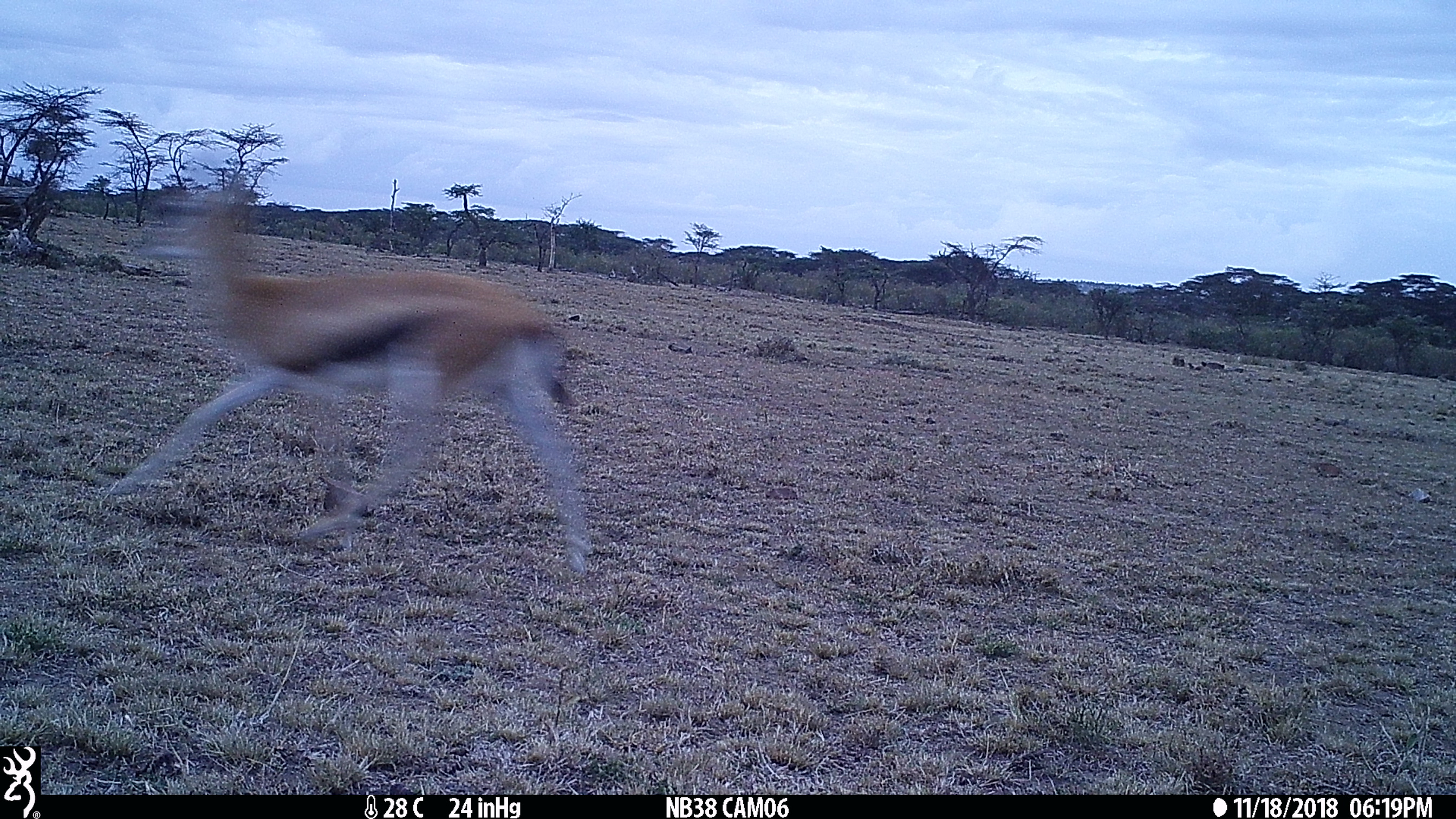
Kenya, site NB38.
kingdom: Animalia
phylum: Chordata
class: Mammalia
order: Artiodactyla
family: Bovidae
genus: Eudorcas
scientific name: Eudorcas thomsonii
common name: thomon's gazelle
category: gazelle thomsons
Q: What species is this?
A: Gazelle thomsons (thomon's gazelle) (Eudorcas thomsonii).